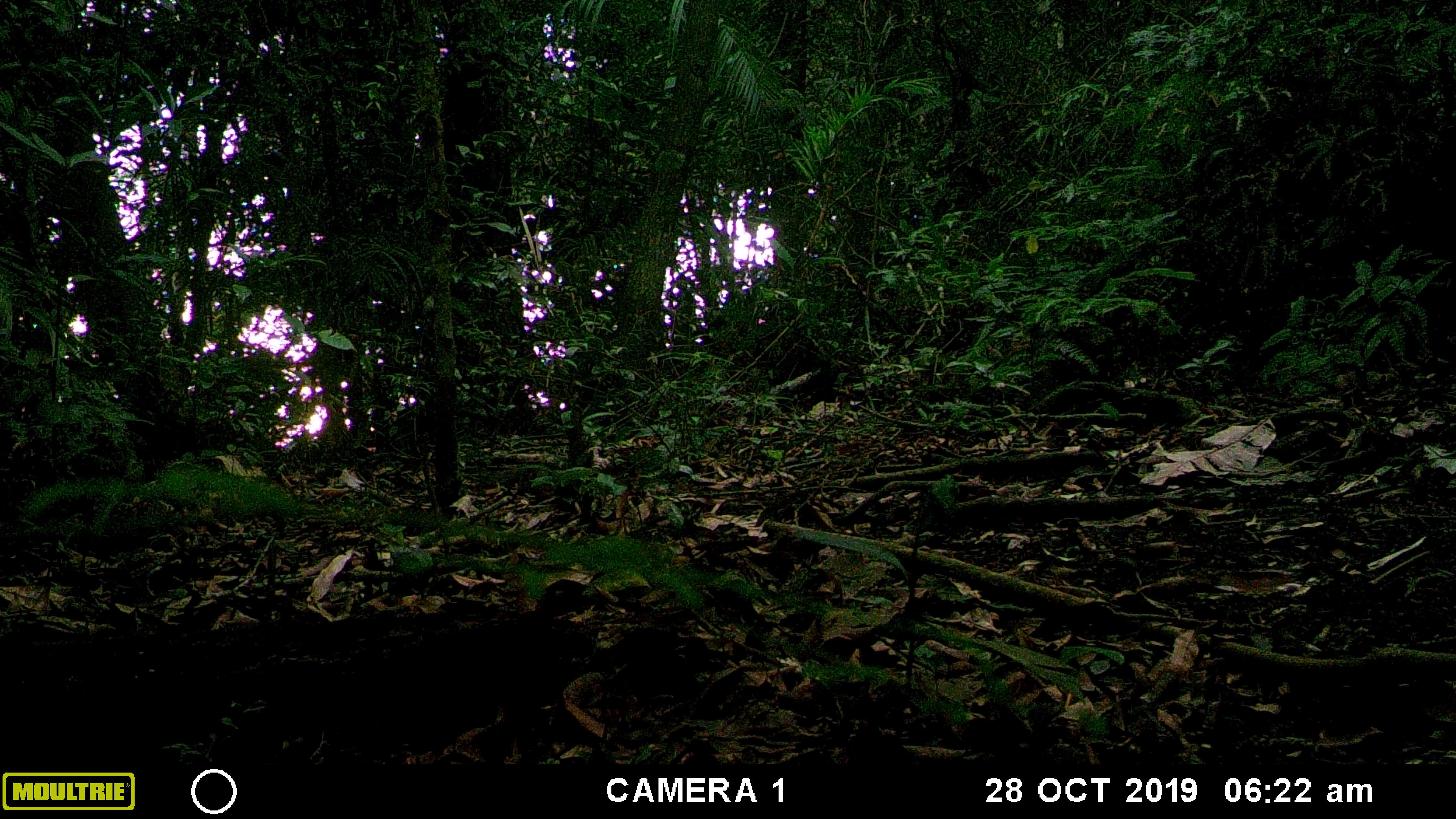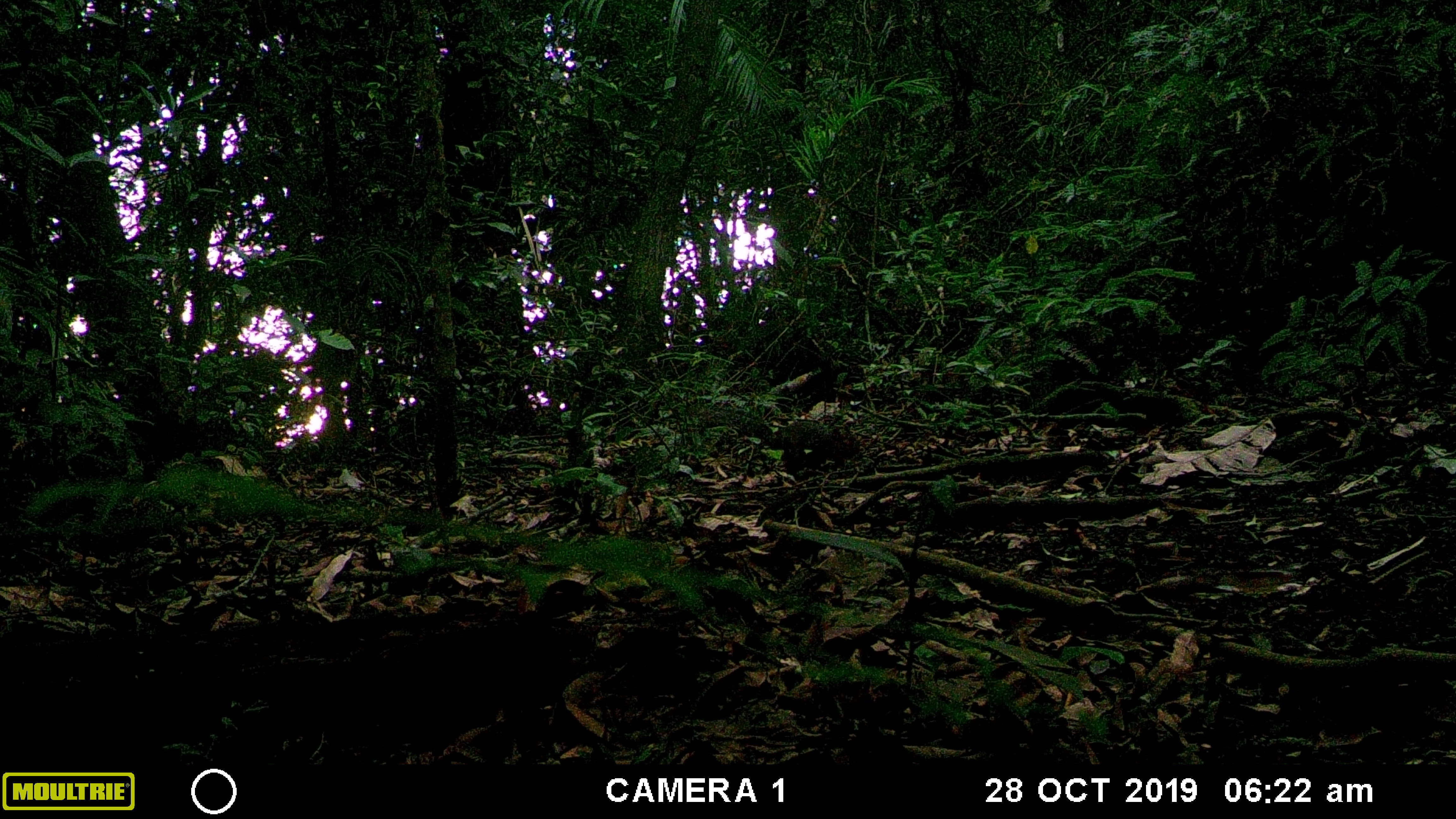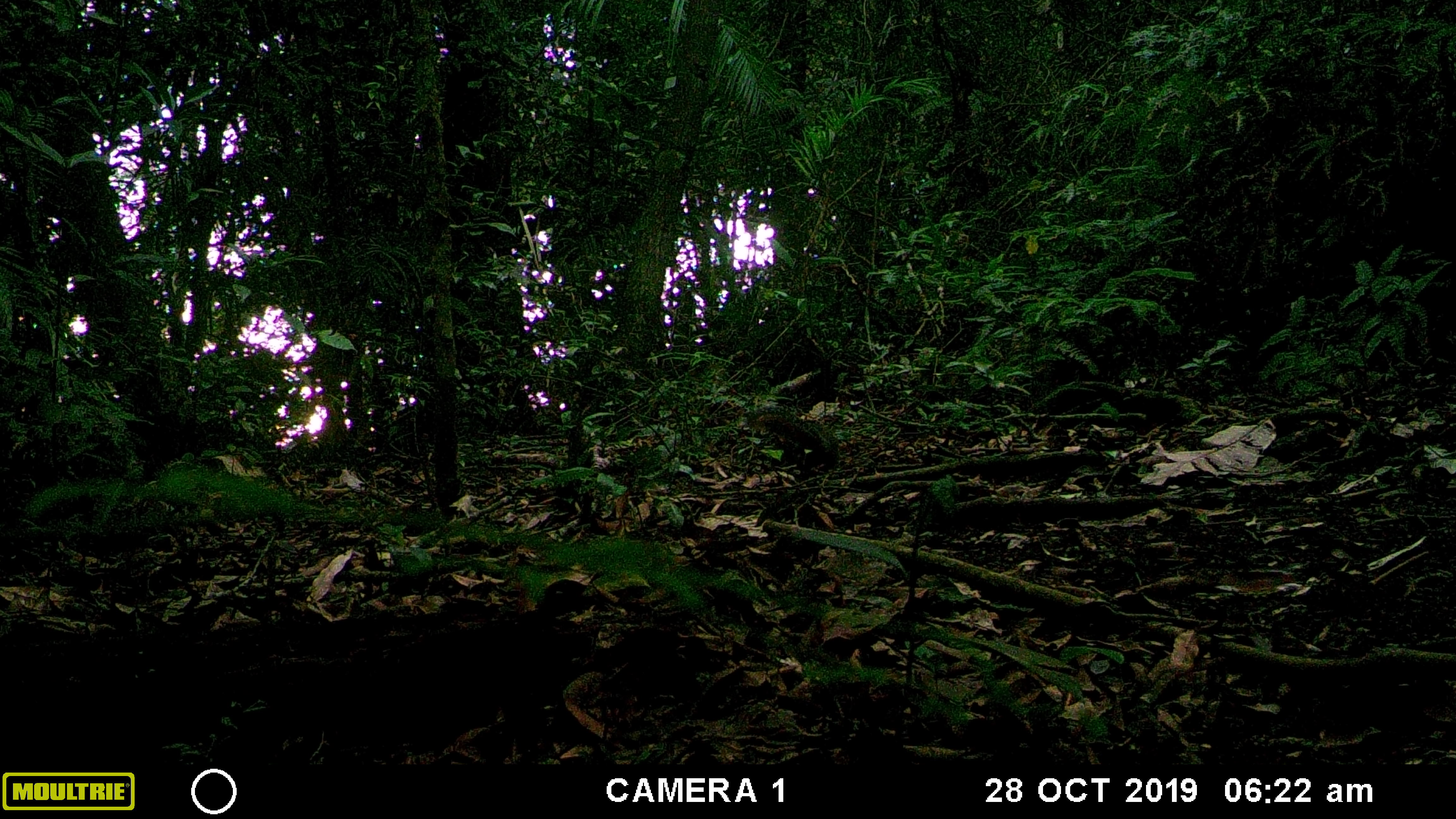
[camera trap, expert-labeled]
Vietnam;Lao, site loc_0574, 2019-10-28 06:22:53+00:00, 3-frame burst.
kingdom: Animalia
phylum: Chordata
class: Mammalia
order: Rodentia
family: Sciuridae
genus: Dremomys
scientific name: Dremomys rufigenis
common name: red-cheeked squirrel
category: red cheeked squirrel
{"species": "red cheeked squirrel (red-cheeked squirrel) (Dremomys rufigenis)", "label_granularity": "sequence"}